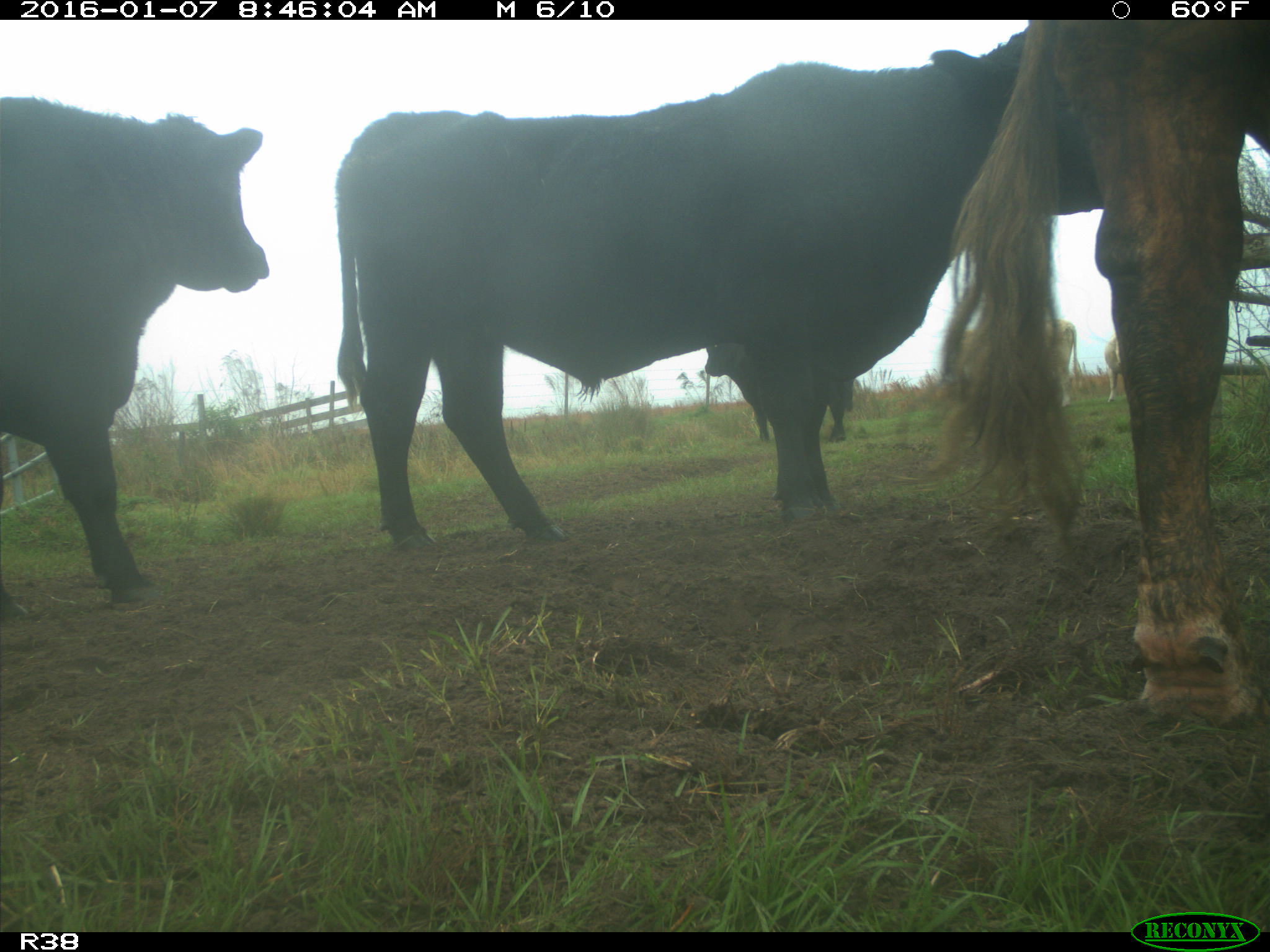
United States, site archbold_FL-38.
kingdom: Animalia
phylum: Chordata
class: Mammalia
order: Artiodactyla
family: Bovidae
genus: Bos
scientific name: Bos taurus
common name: domestic cow